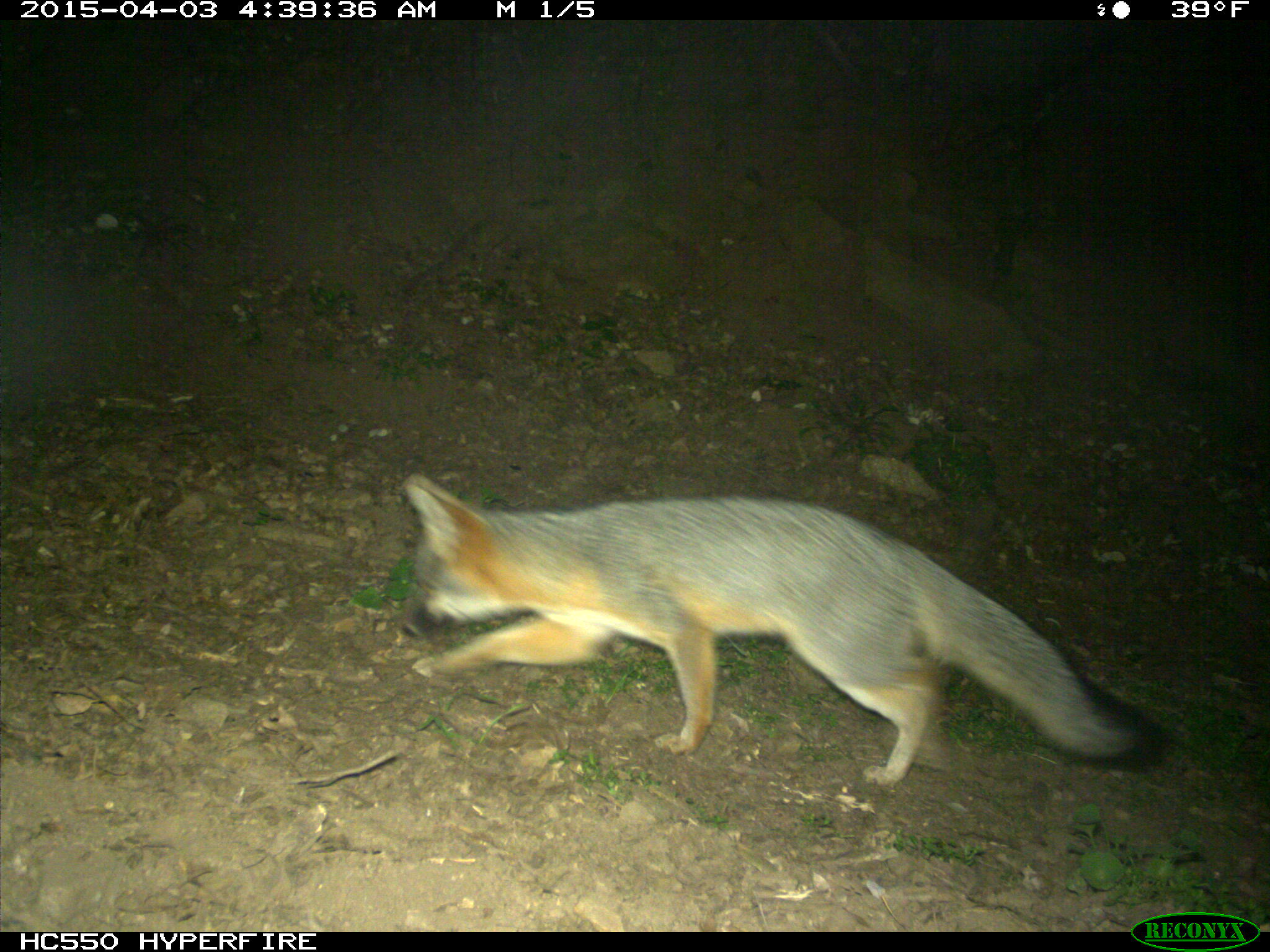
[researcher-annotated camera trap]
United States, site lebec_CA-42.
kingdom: Animalia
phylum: Chordata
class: Mammalia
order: Carnivora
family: Canidae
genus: Urocyon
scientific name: Urocyon cinereoargenteus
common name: gray fox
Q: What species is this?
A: Urocyon cinereoargenteus (gray fox).